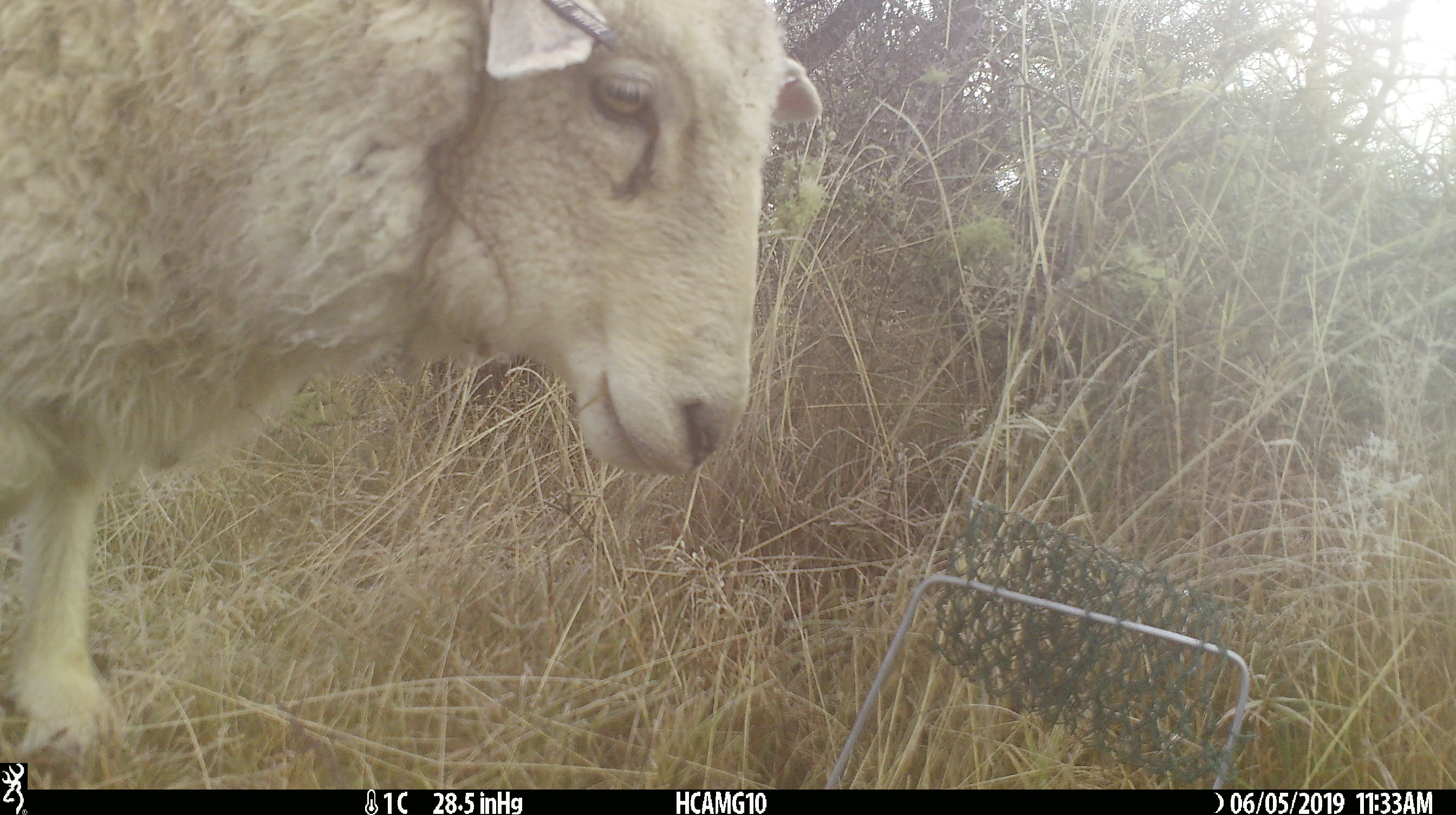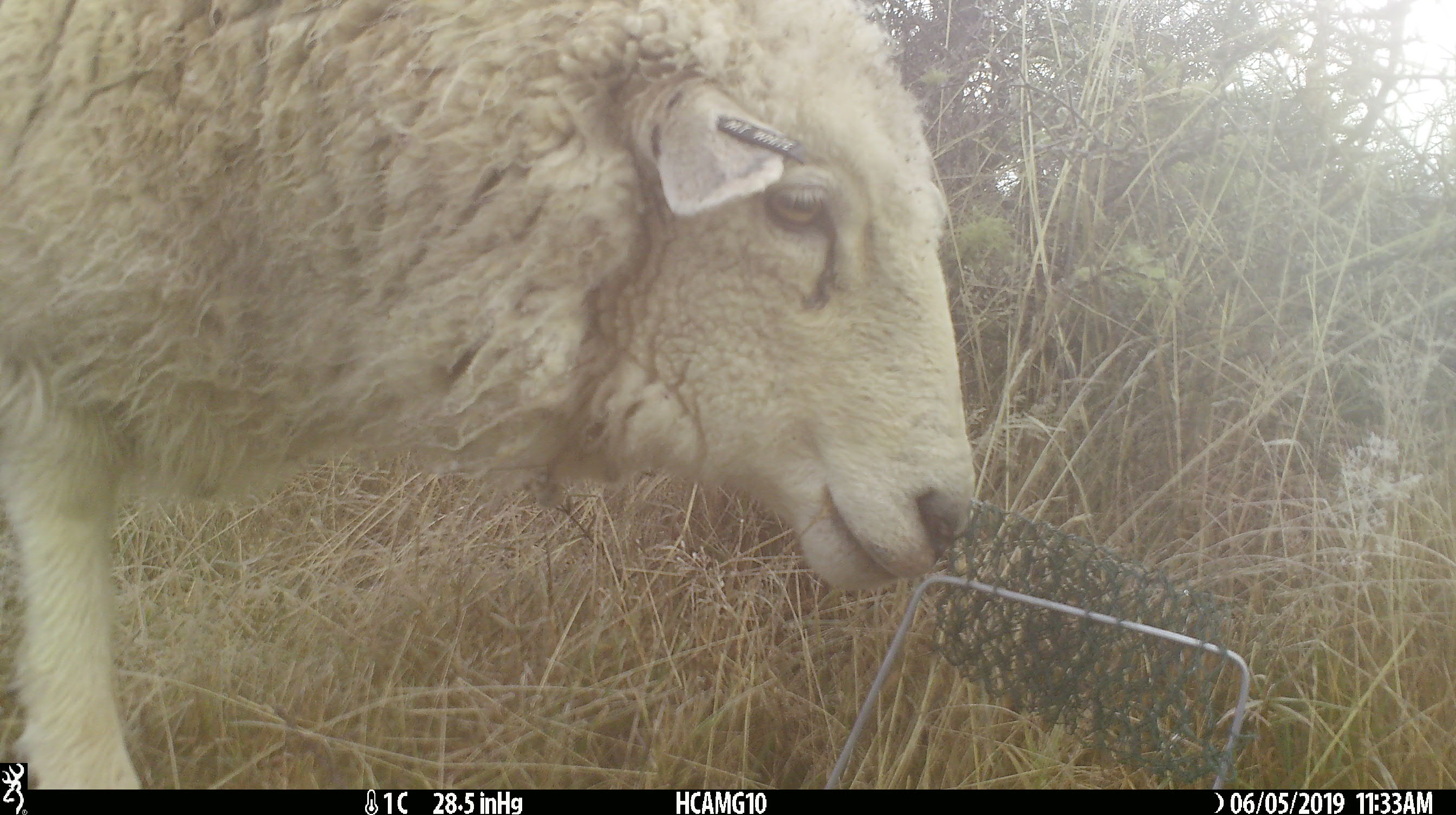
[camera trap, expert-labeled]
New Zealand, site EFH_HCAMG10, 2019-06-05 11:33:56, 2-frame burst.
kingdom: Animalia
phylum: Chordata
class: Mammalia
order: Artiodactyla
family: Bovidae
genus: Ovis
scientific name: Ovis aries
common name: domestic sheep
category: sheep